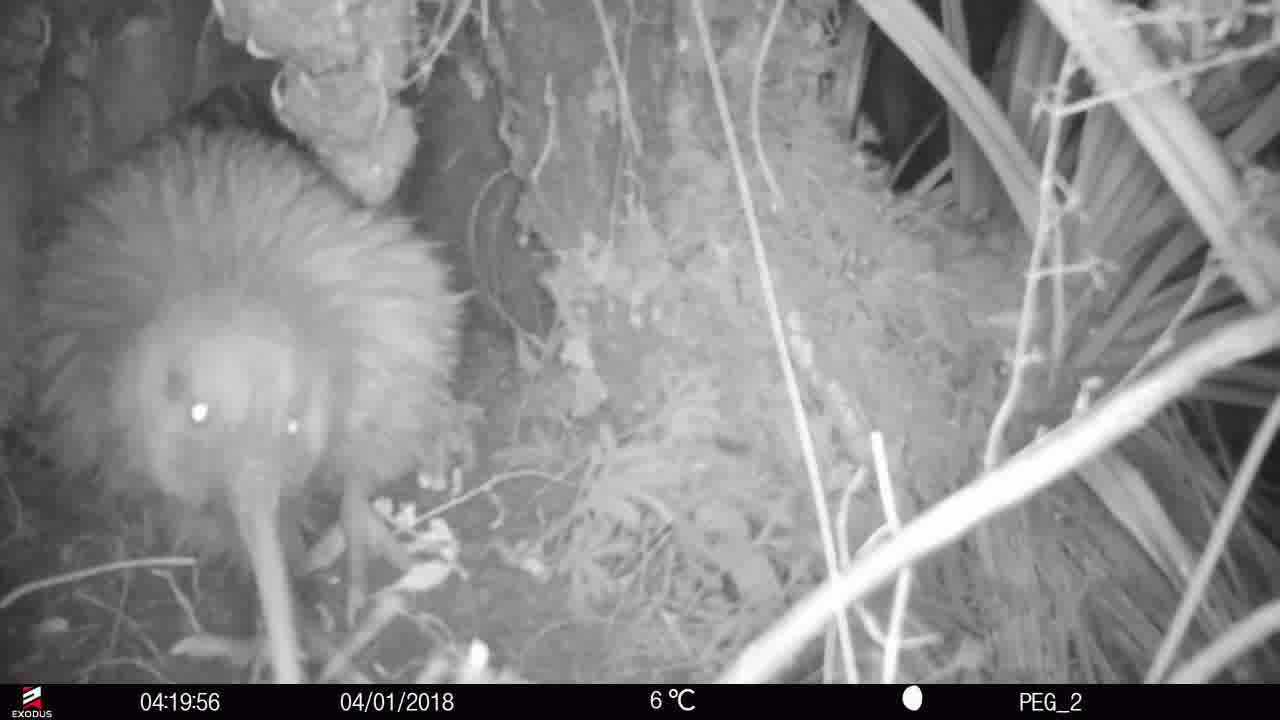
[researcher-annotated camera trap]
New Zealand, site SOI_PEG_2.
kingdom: Animalia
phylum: Chordata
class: Aves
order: Apterygiformes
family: Apterygidae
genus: Apteryx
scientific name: Apteryx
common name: kiwi